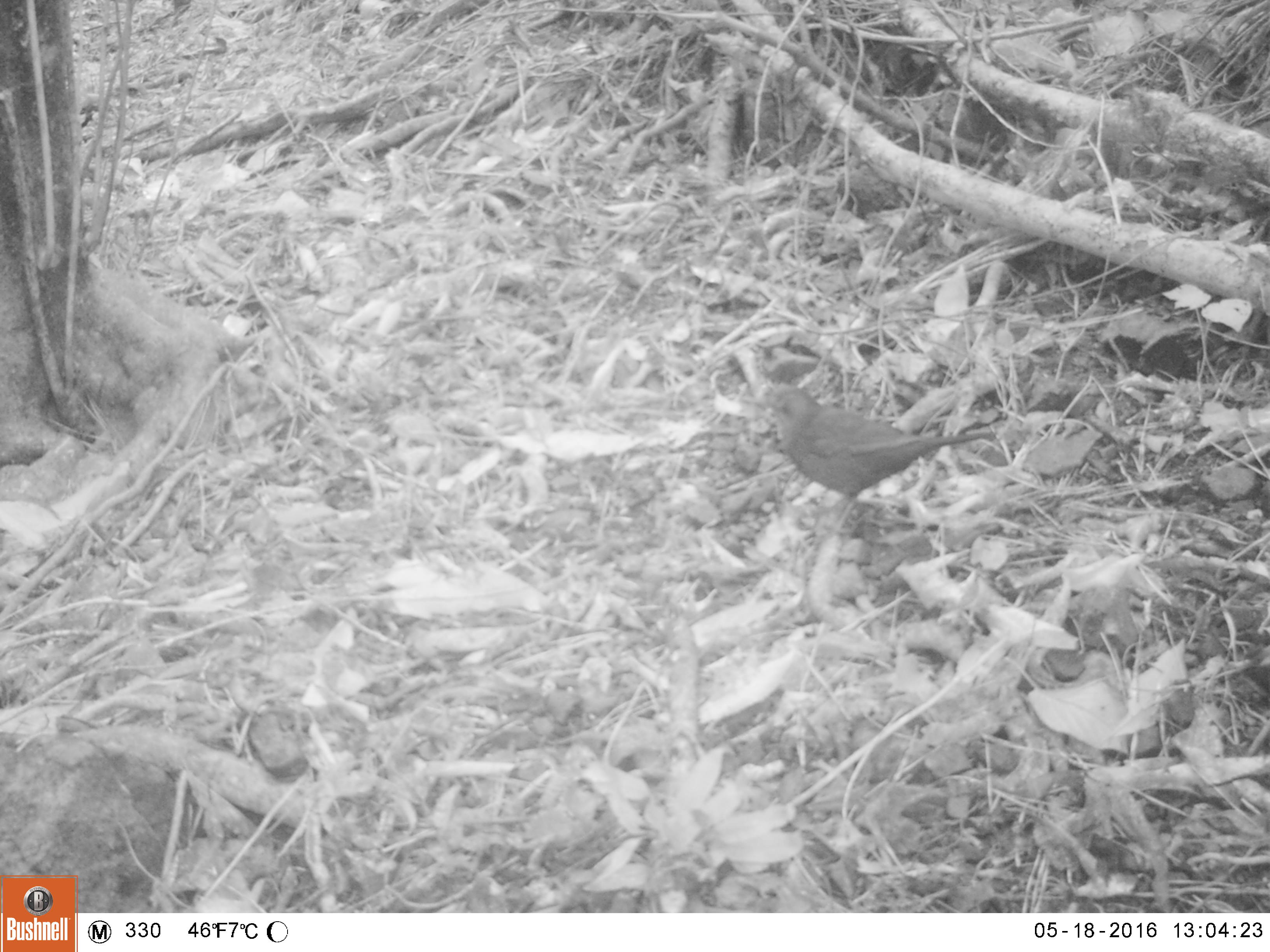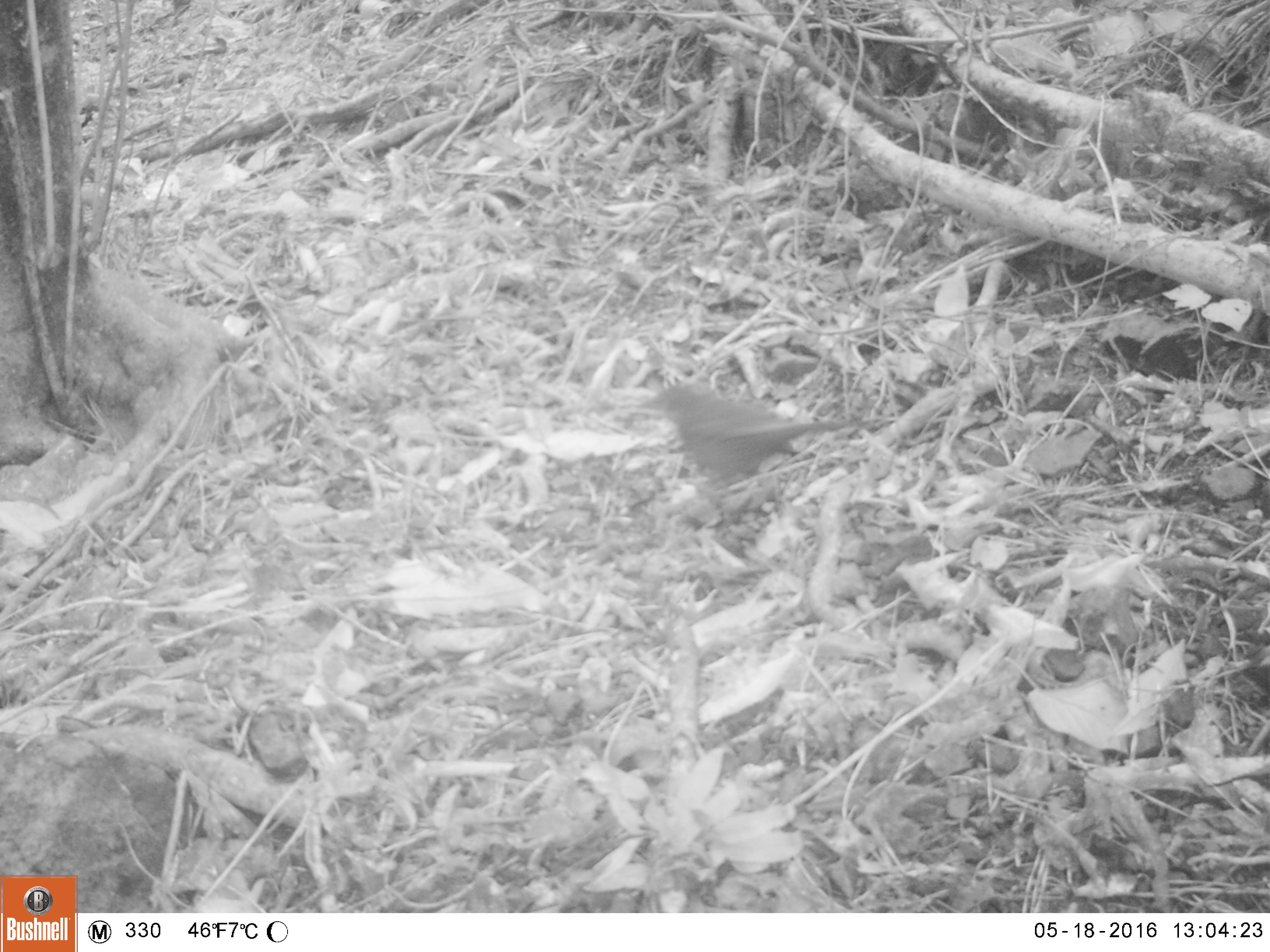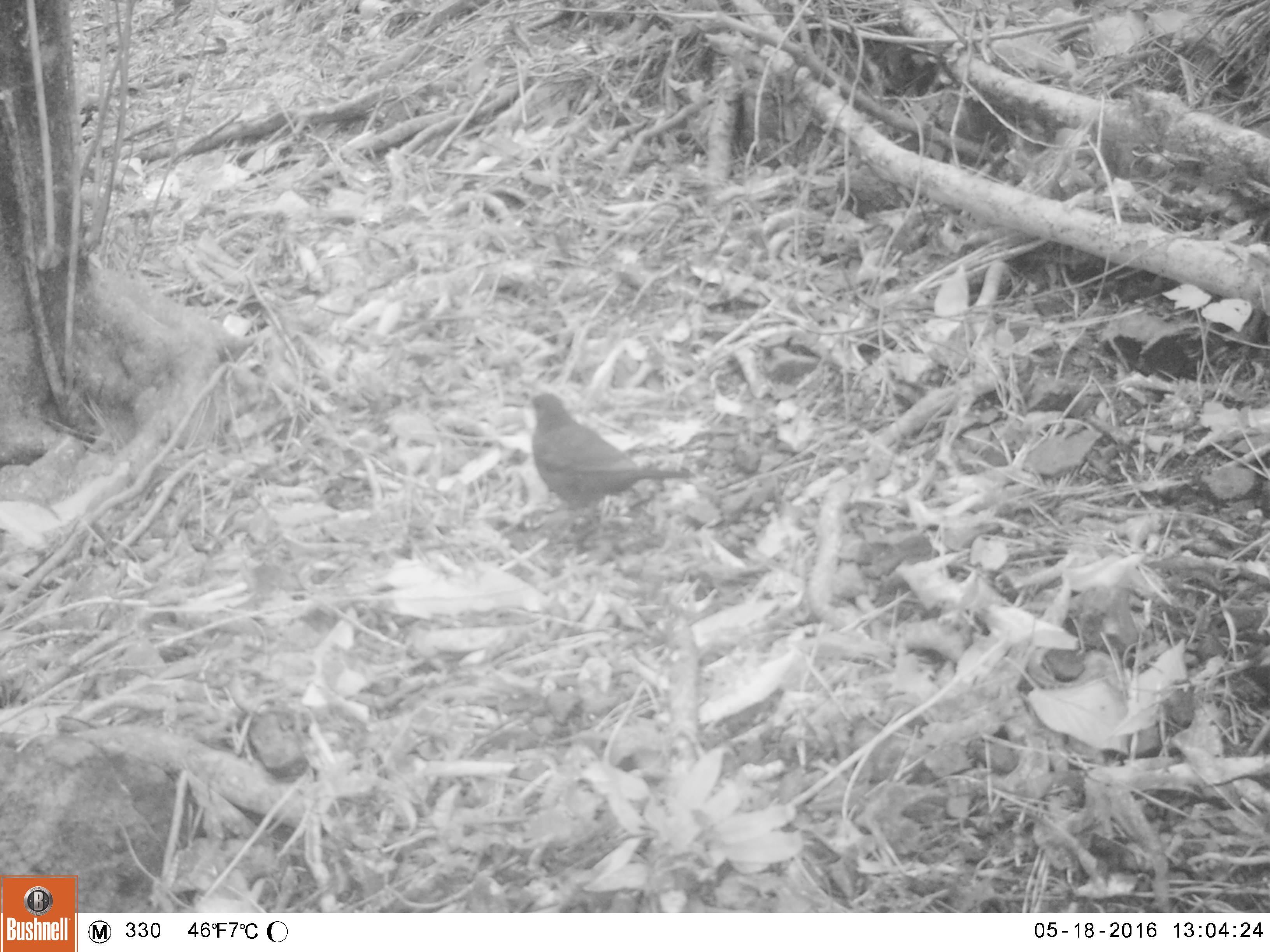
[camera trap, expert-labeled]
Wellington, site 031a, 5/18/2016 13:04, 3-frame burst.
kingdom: Animalia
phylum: Chordata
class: Aves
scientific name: Aves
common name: bird